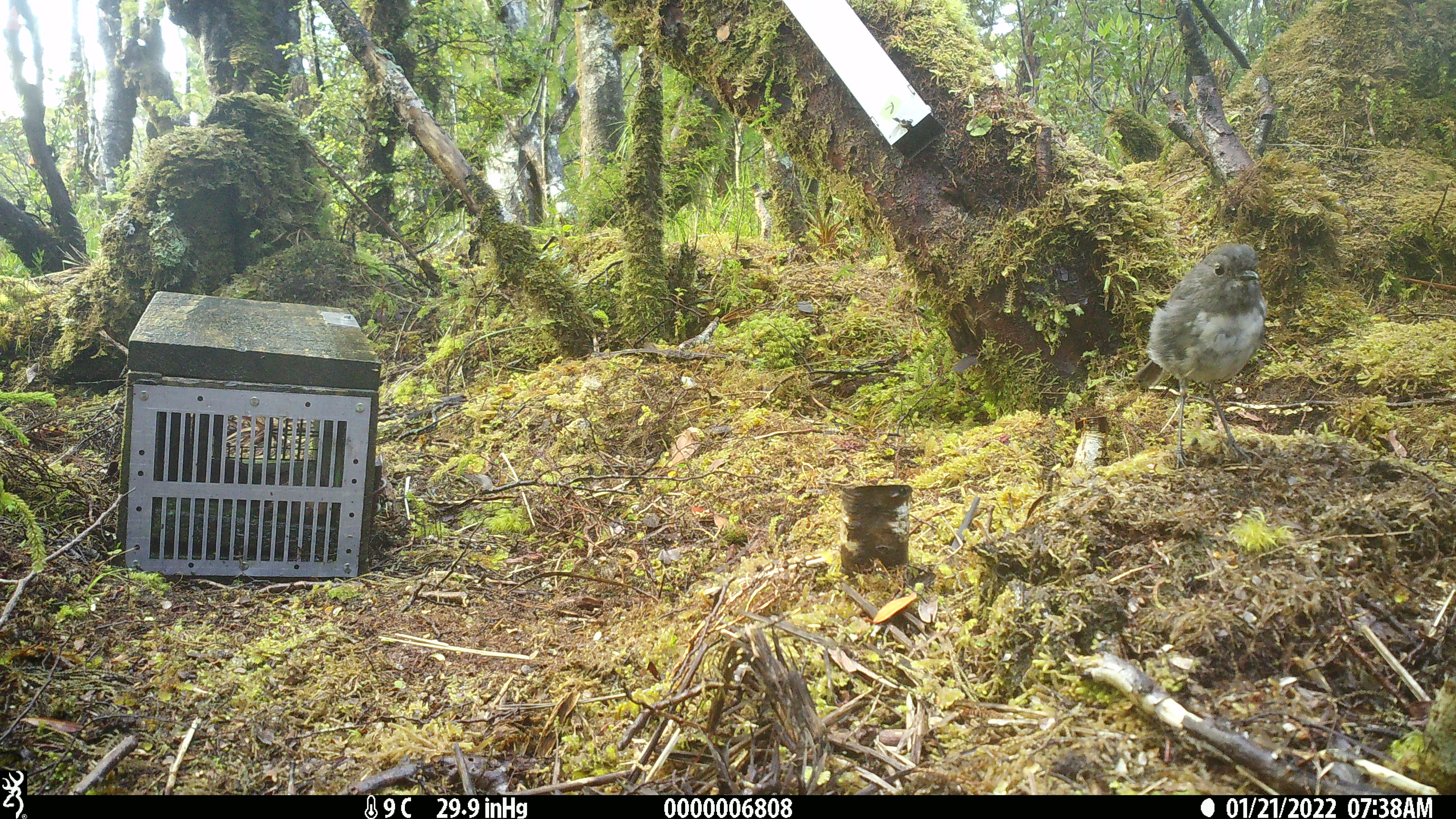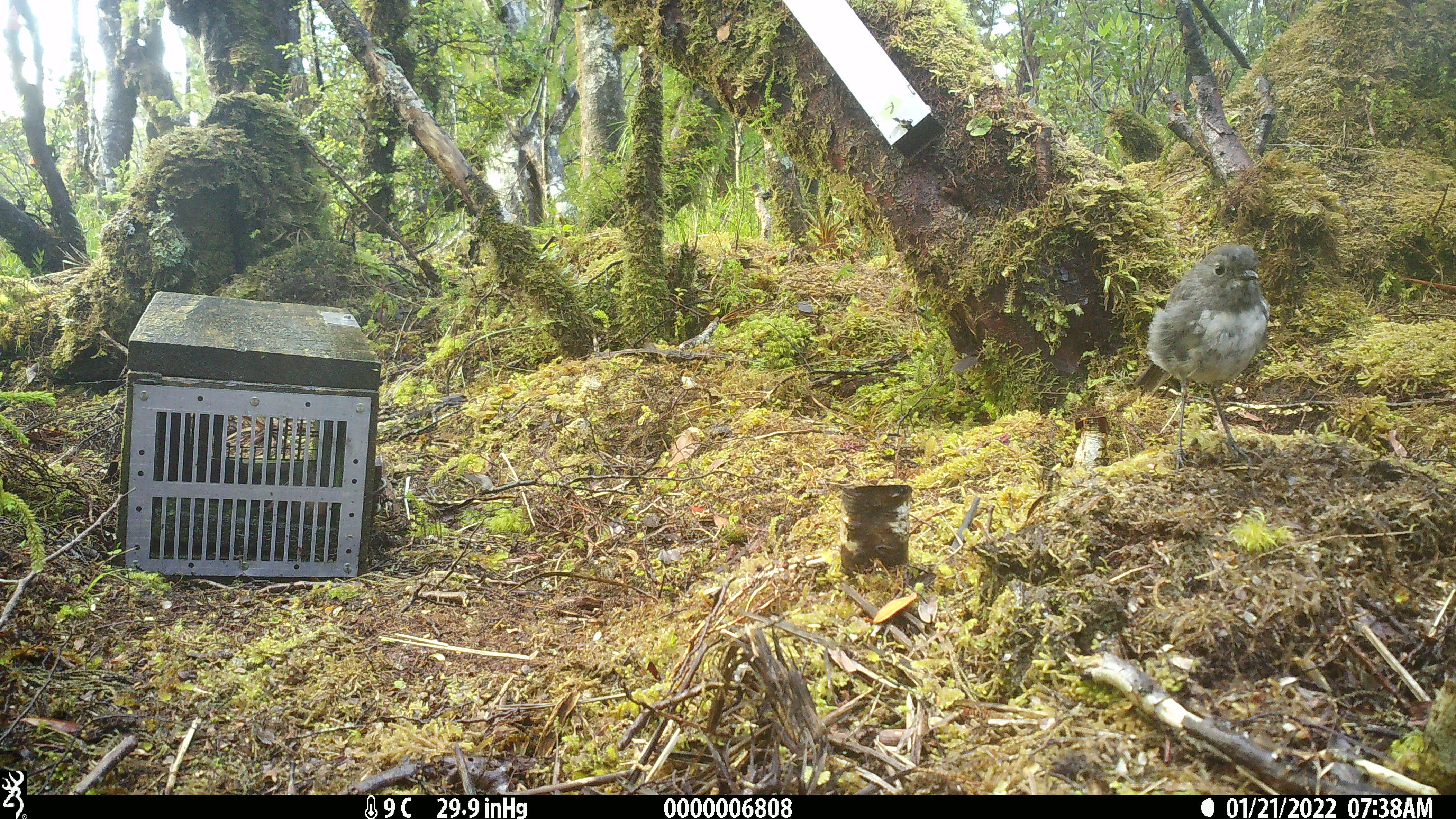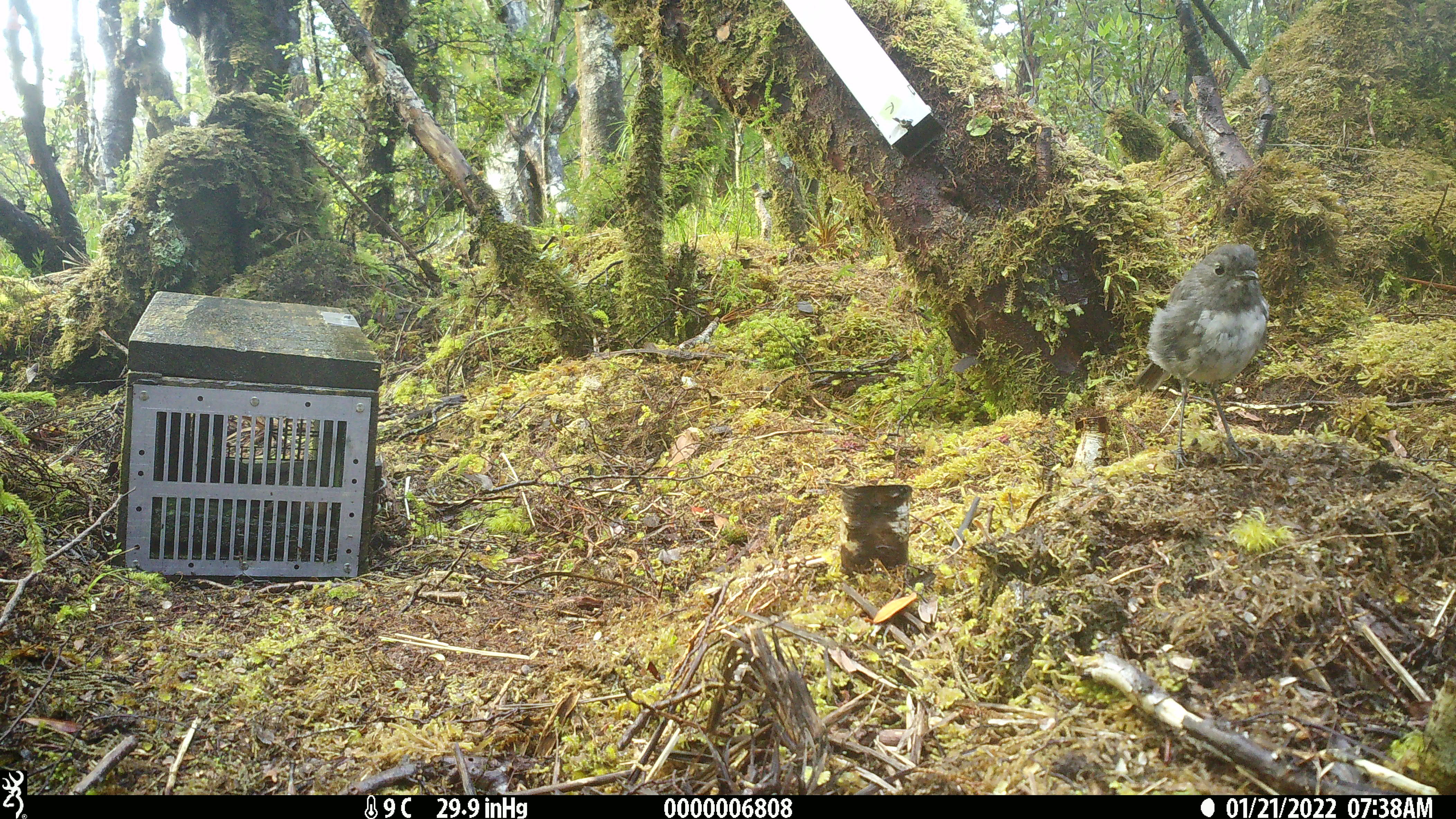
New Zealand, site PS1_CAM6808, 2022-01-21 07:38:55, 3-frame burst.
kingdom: Animalia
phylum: Chordata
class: Aves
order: Passeriformes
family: Petroicidae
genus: Petroica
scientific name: Petroica australis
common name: new zealand robin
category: robin